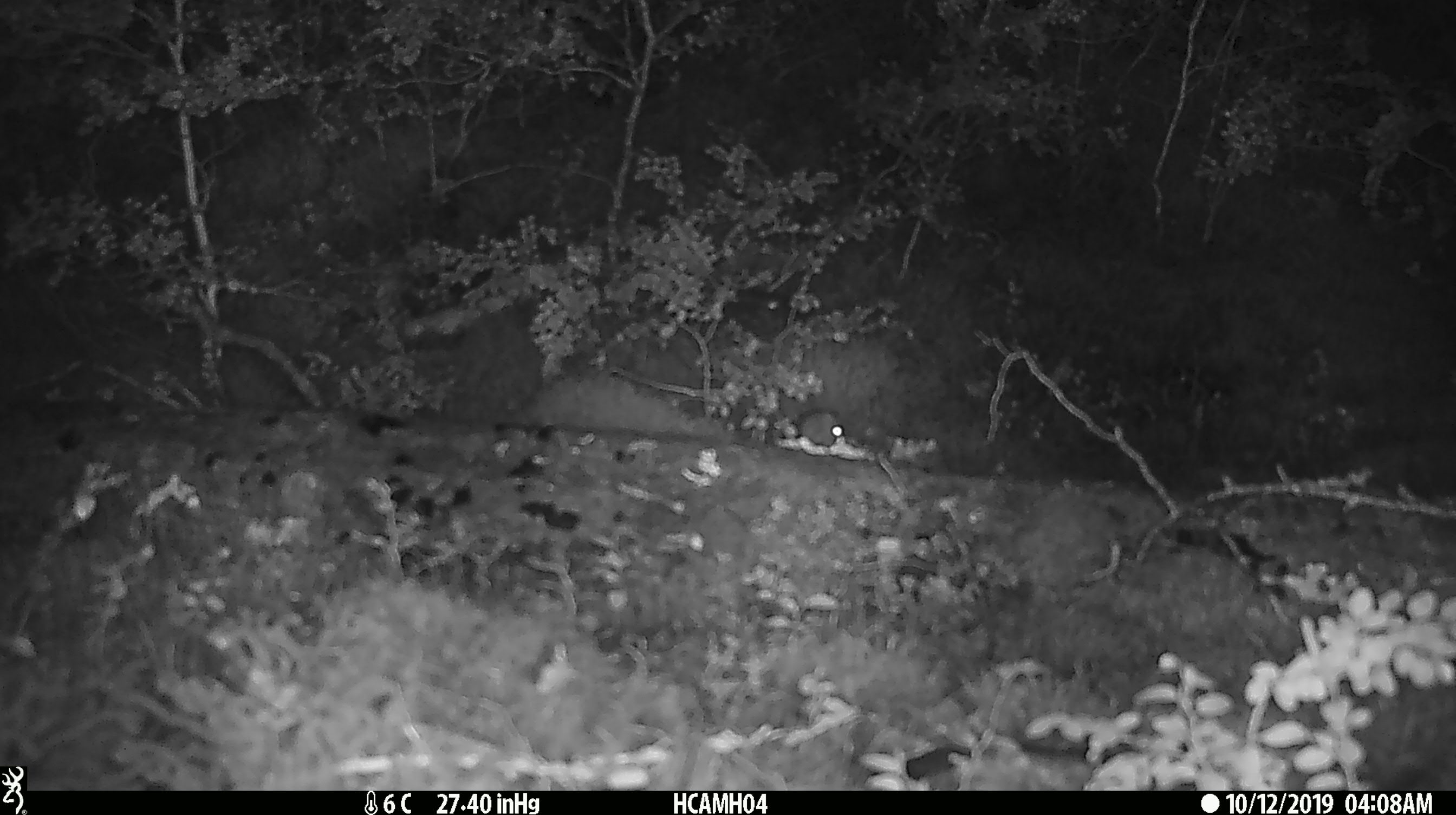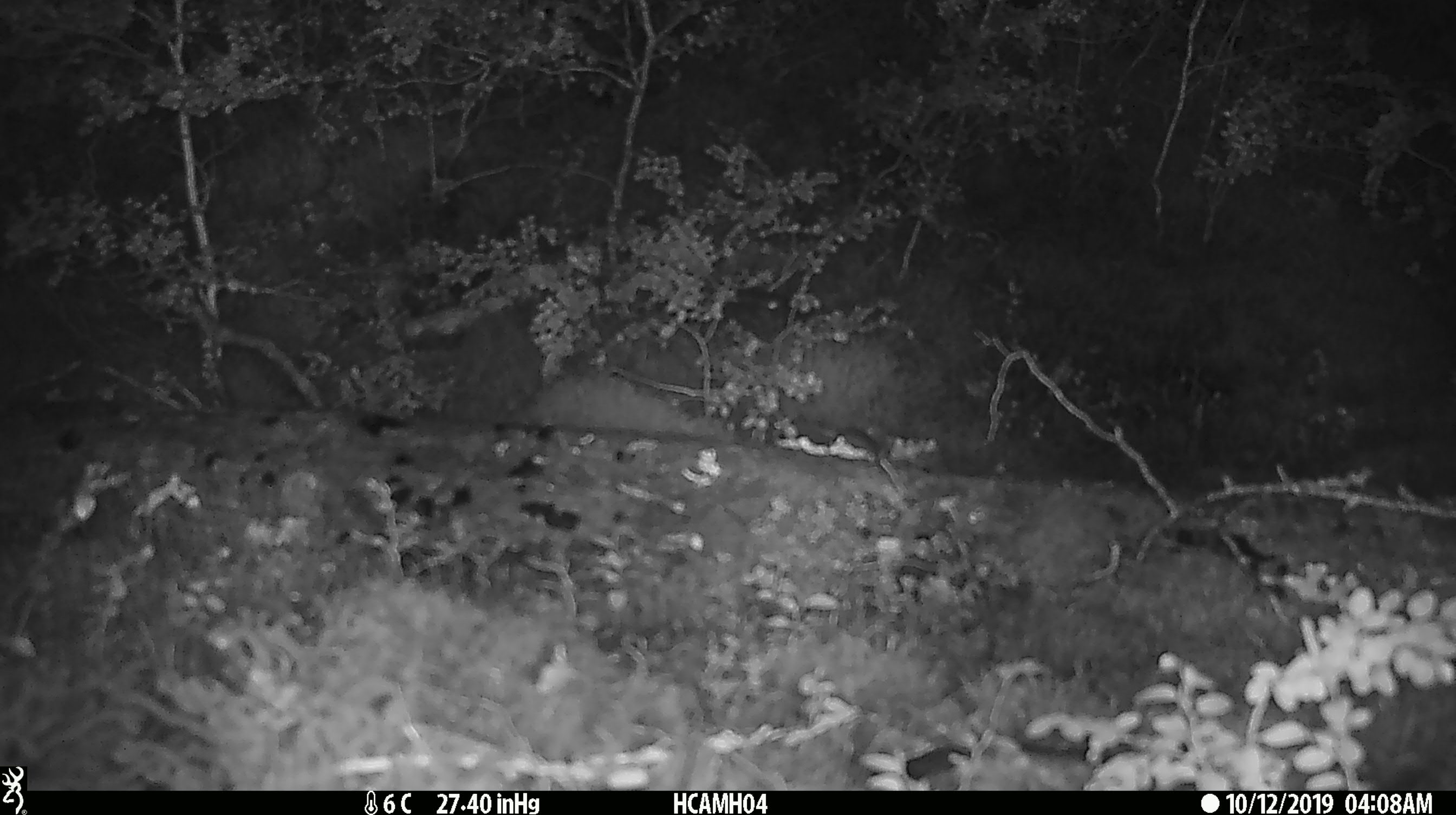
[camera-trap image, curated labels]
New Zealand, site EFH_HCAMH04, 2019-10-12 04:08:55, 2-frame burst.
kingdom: Animalia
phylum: Chordata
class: Mammalia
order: Rodentia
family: Muridae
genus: Mus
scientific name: Mus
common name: mouse